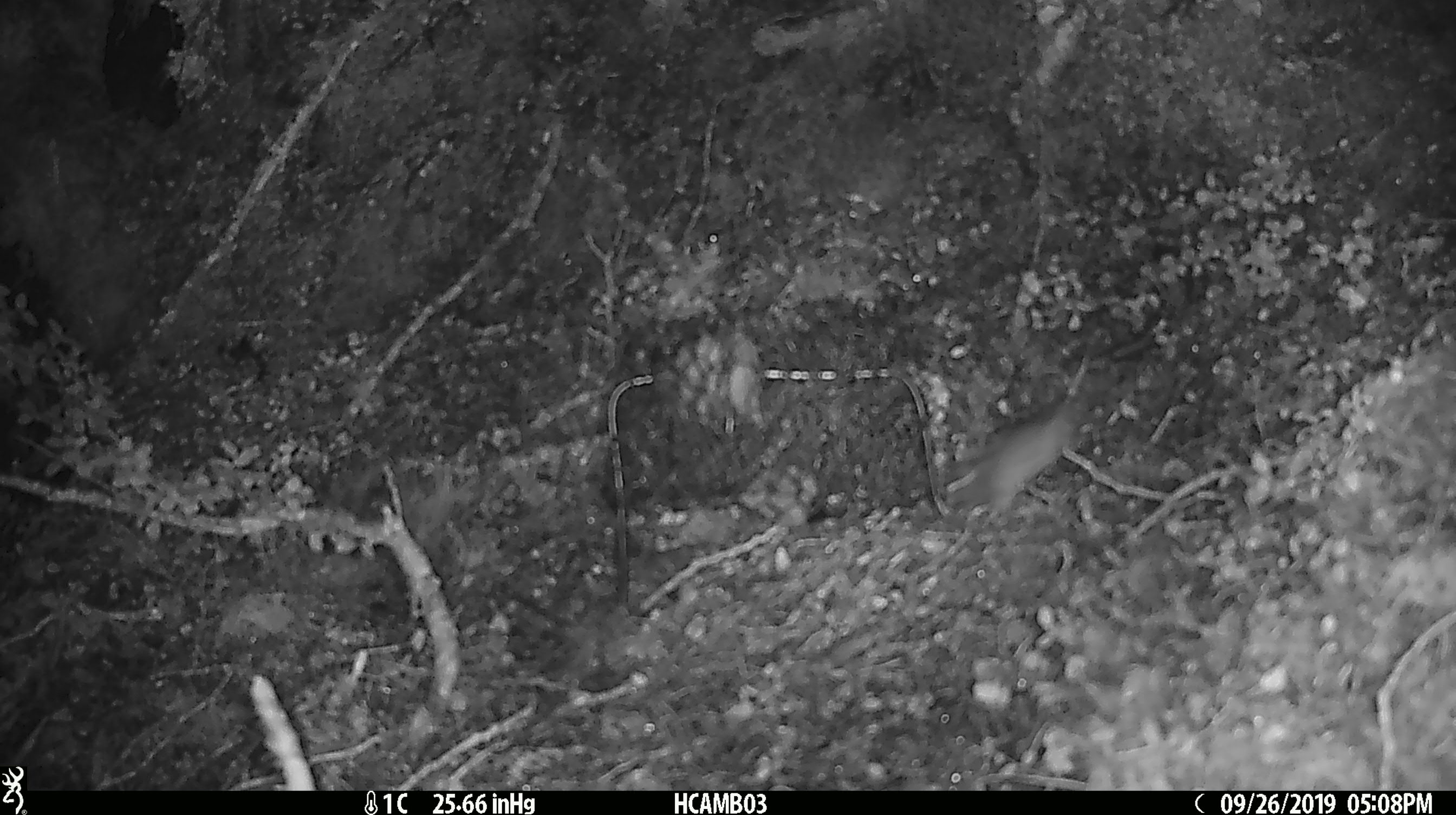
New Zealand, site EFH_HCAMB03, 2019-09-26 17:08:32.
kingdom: Animalia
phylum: Chordata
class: Mammalia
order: Rodentia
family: Muridae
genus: Mus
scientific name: Mus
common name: mouse